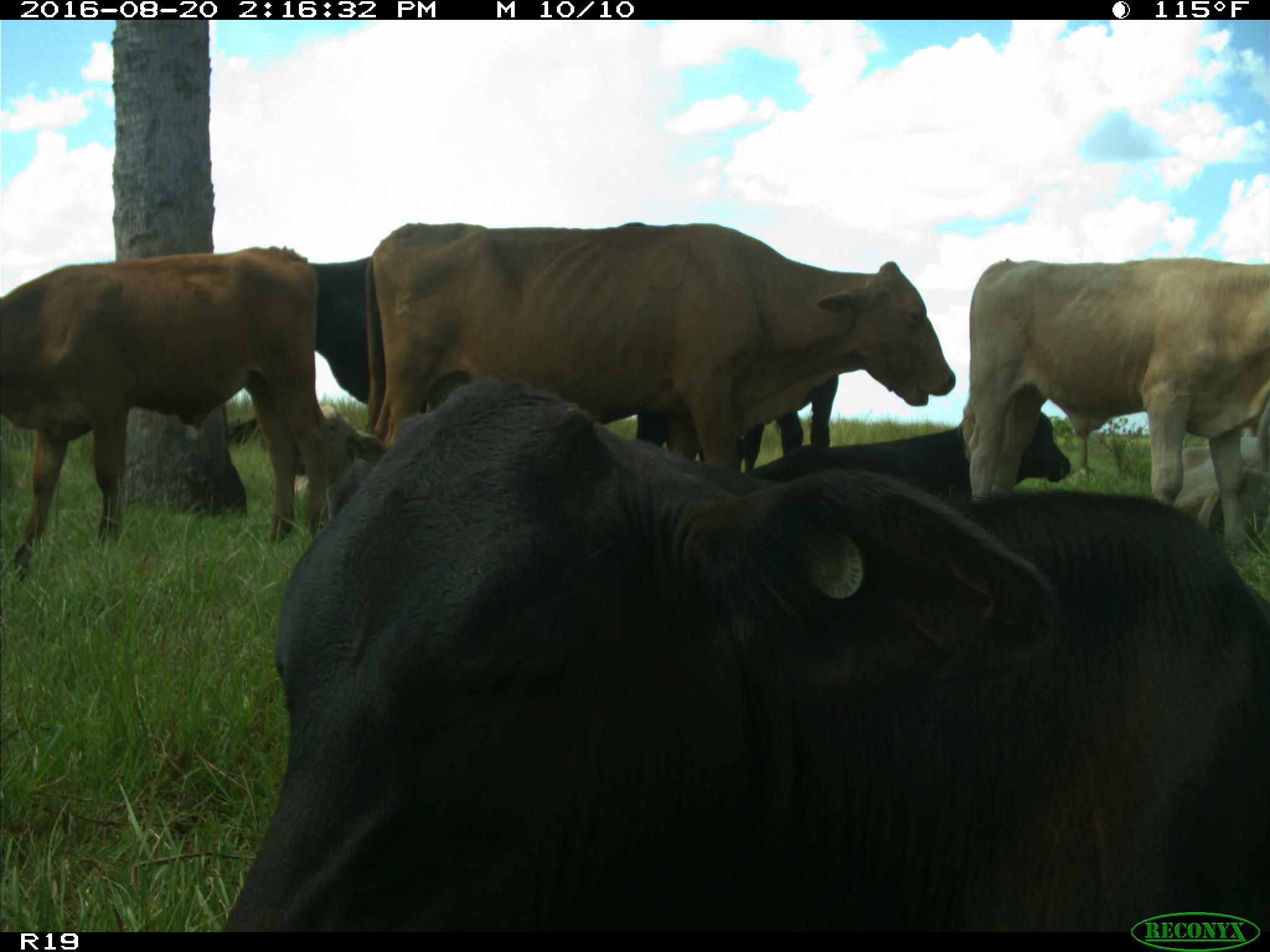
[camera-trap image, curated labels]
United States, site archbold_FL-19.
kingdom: Animalia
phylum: Chordata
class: Mammalia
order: Artiodactyla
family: Bovidae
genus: Bos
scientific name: Bos taurus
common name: domestic cow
Bos taurus (domestic cow).